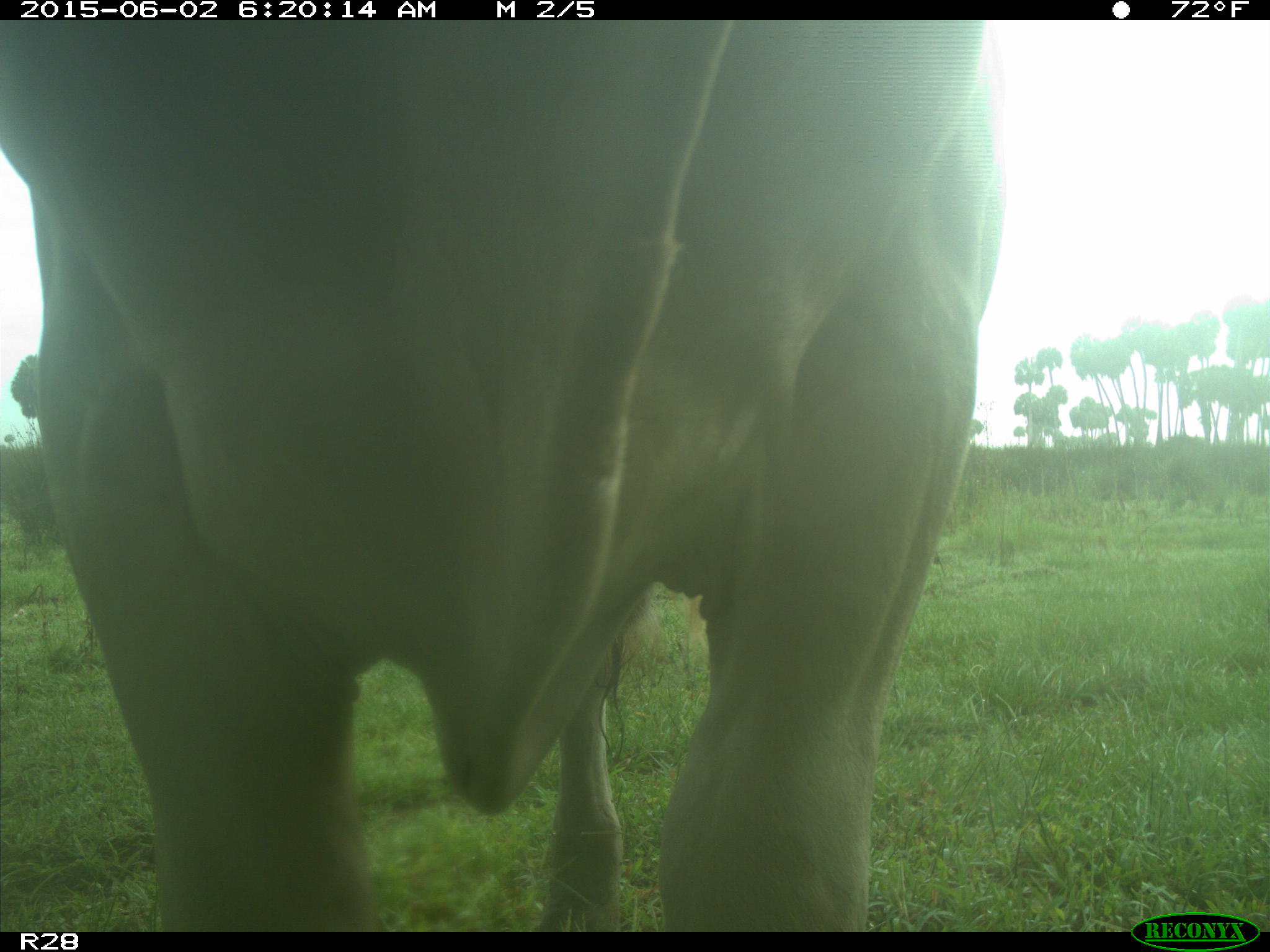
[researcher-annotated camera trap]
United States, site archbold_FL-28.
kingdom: Animalia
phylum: Chordata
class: Mammalia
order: Artiodactyla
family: Bovidae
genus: Bos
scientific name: Bos taurus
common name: domestic cow